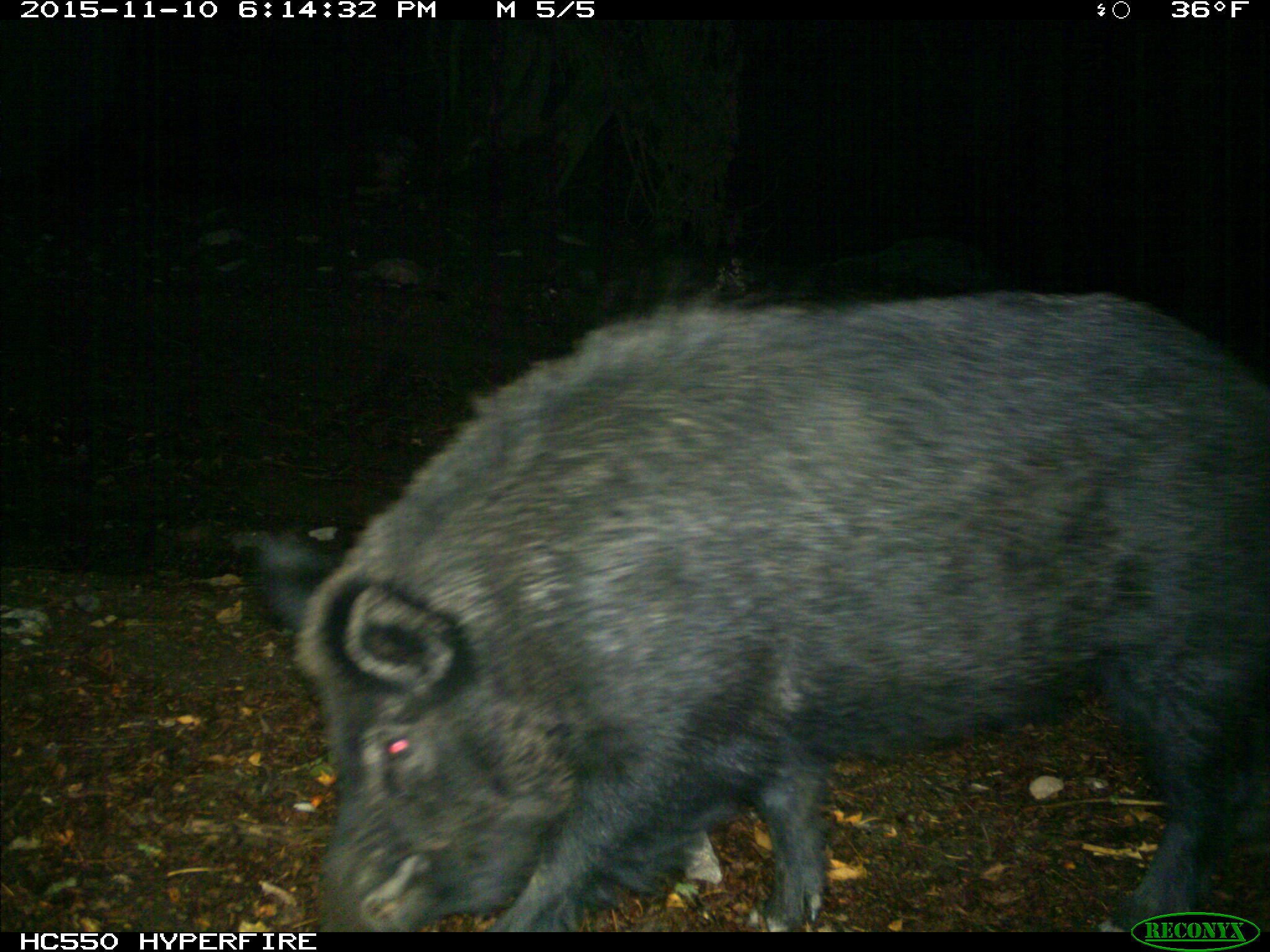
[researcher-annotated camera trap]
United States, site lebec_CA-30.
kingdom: Animalia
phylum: Chordata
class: Mammalia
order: Artiodactyla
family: Suidae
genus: Sus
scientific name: Sus scrofa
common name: wild boar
Sus scrofa (wild boar).